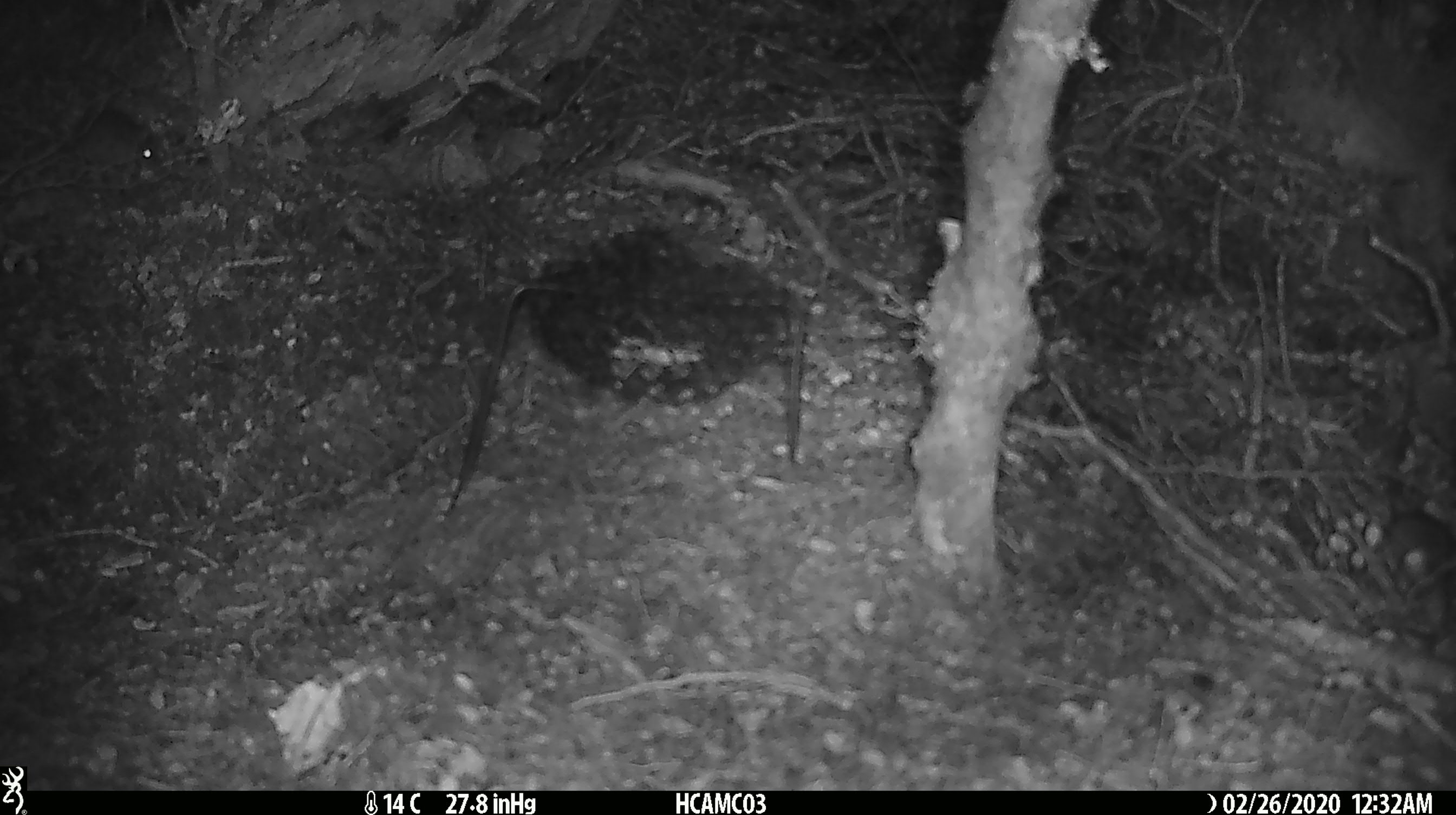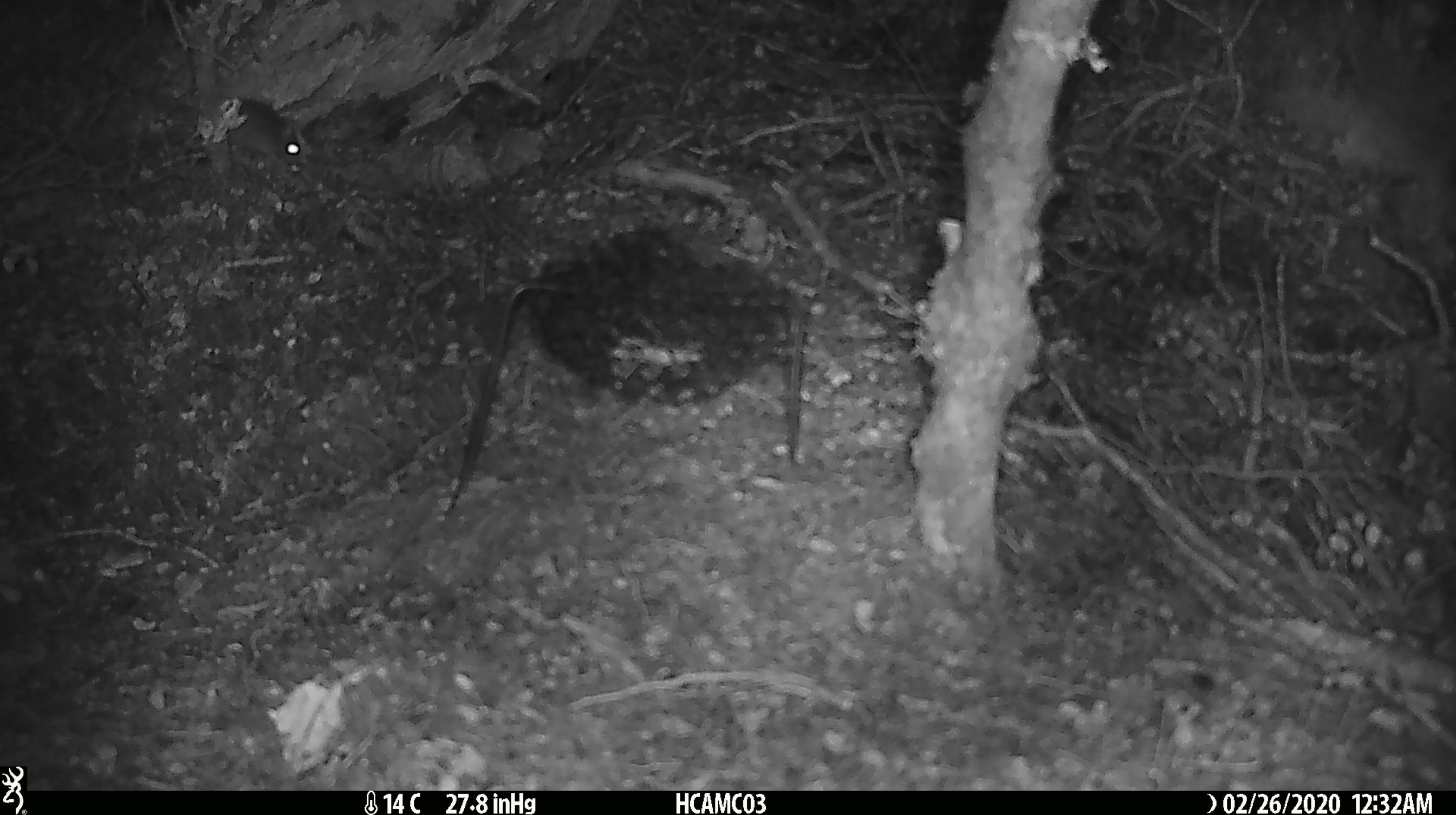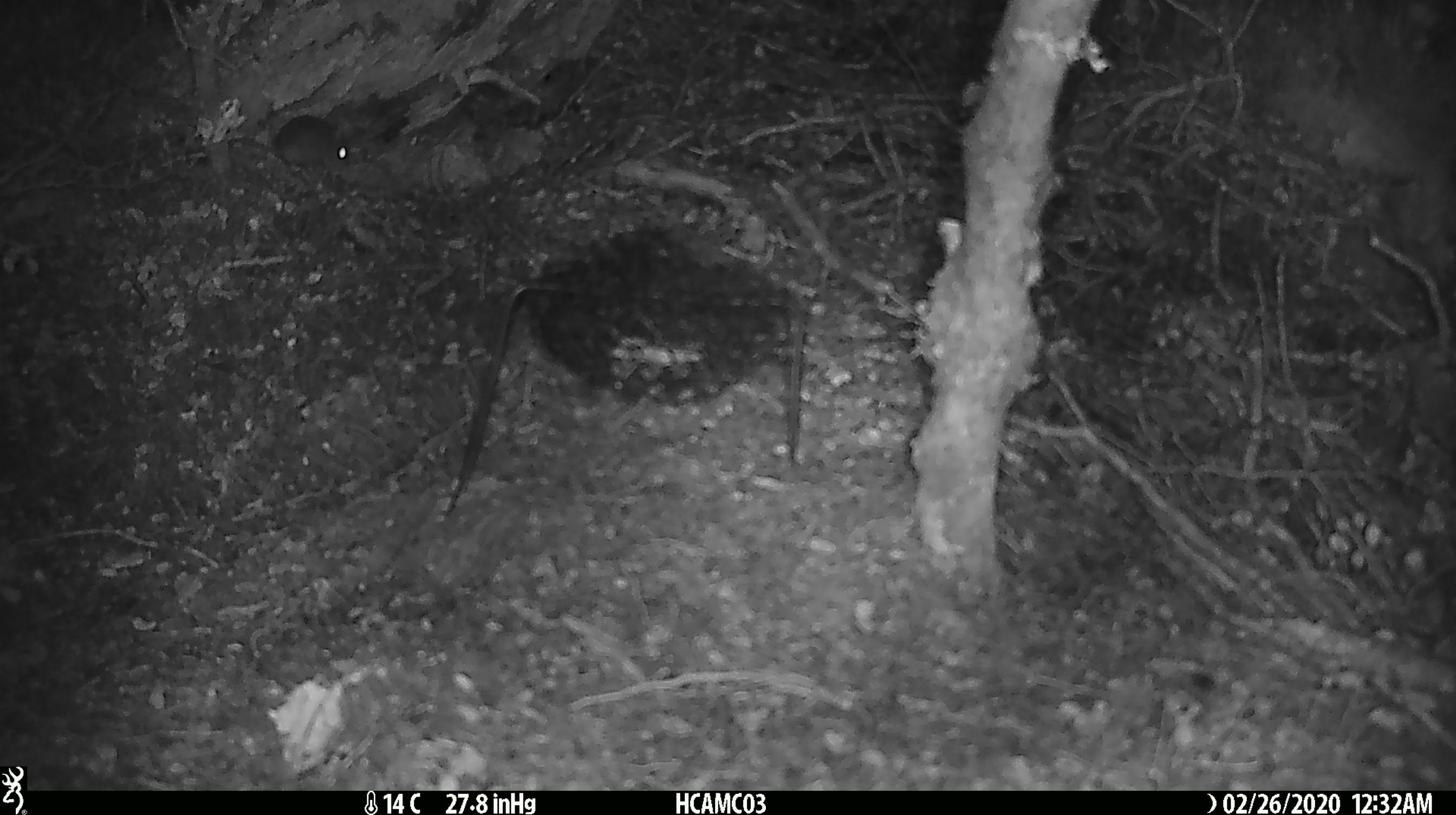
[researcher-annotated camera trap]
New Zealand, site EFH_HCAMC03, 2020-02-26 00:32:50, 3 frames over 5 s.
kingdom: Animalia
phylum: Chordata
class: Mammalia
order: Rodentia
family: Muridae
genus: Mus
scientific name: Mus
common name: mouse